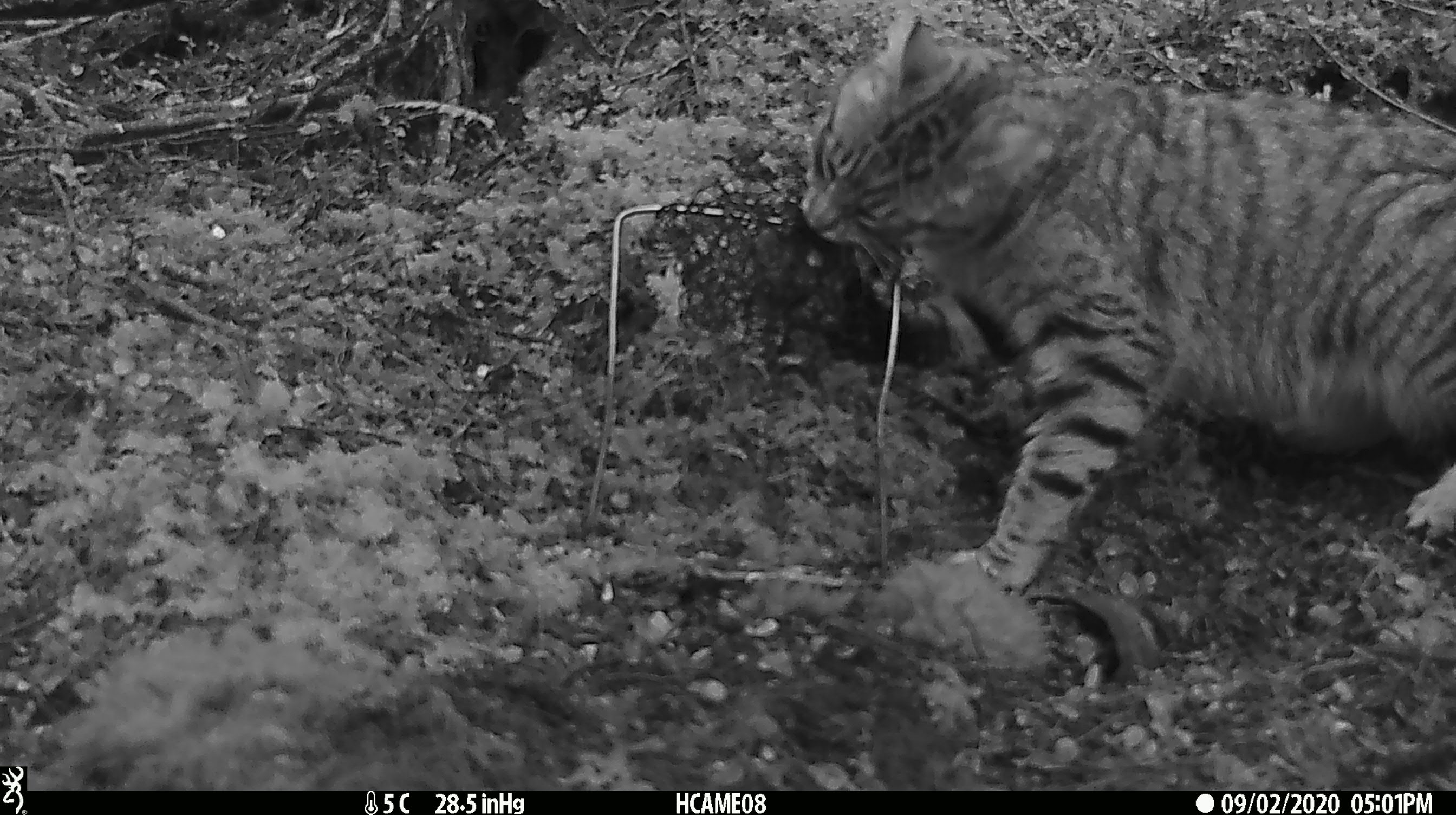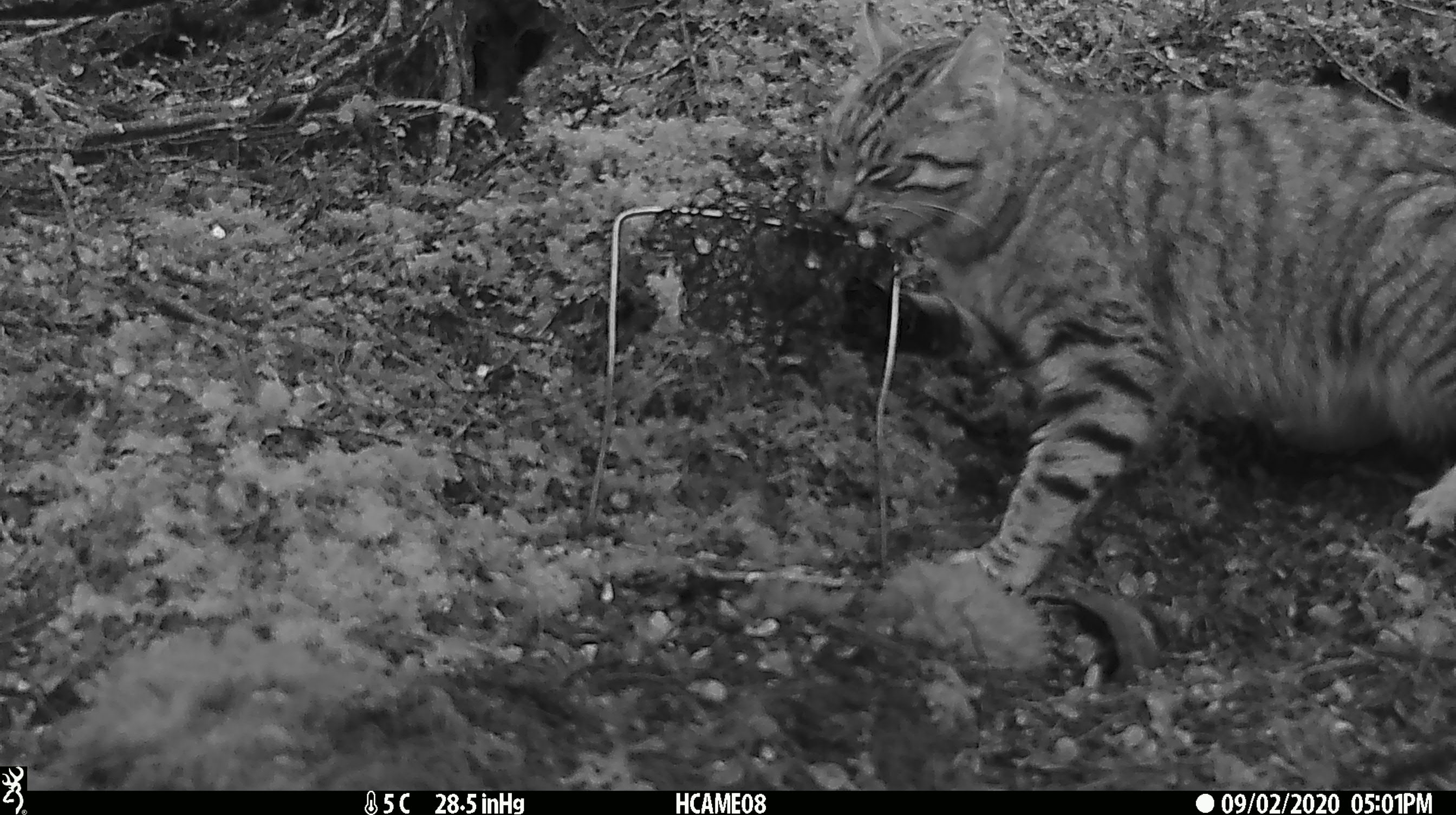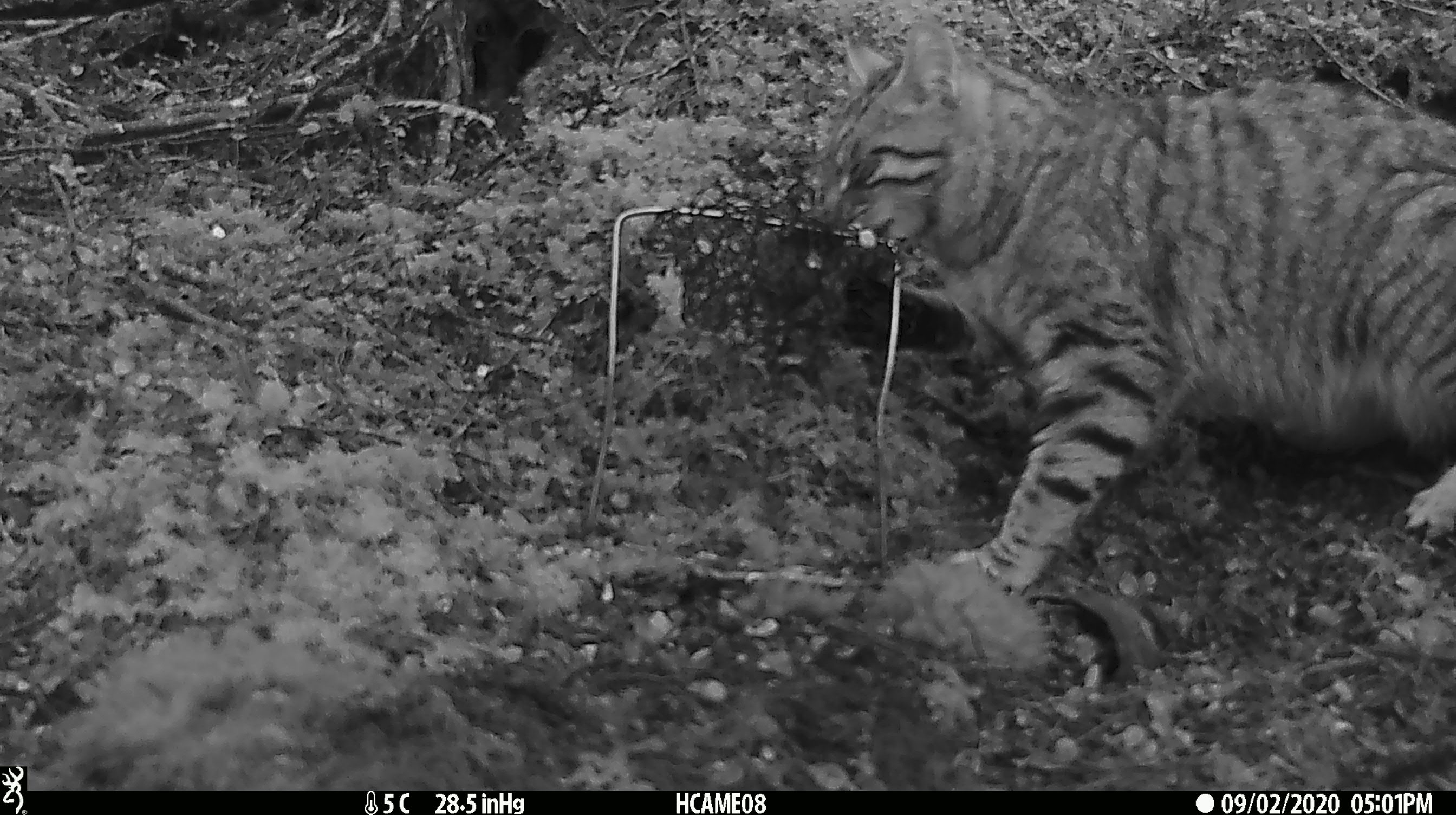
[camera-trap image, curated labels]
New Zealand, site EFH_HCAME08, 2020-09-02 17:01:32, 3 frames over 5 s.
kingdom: Animalia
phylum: Chordata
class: Mammalia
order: Carnivora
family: Felidae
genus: Felis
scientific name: Felis catus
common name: domestic cat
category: cat